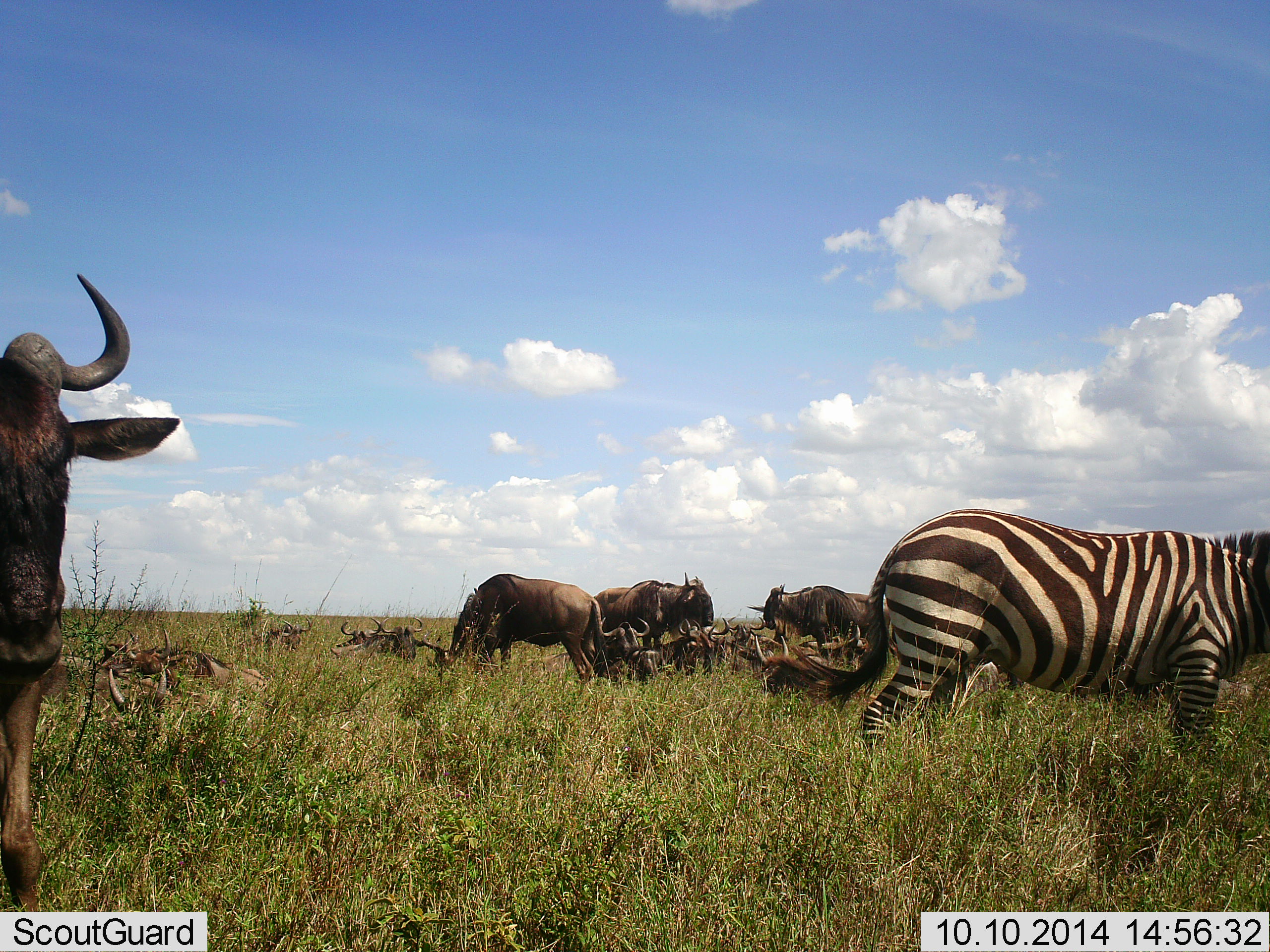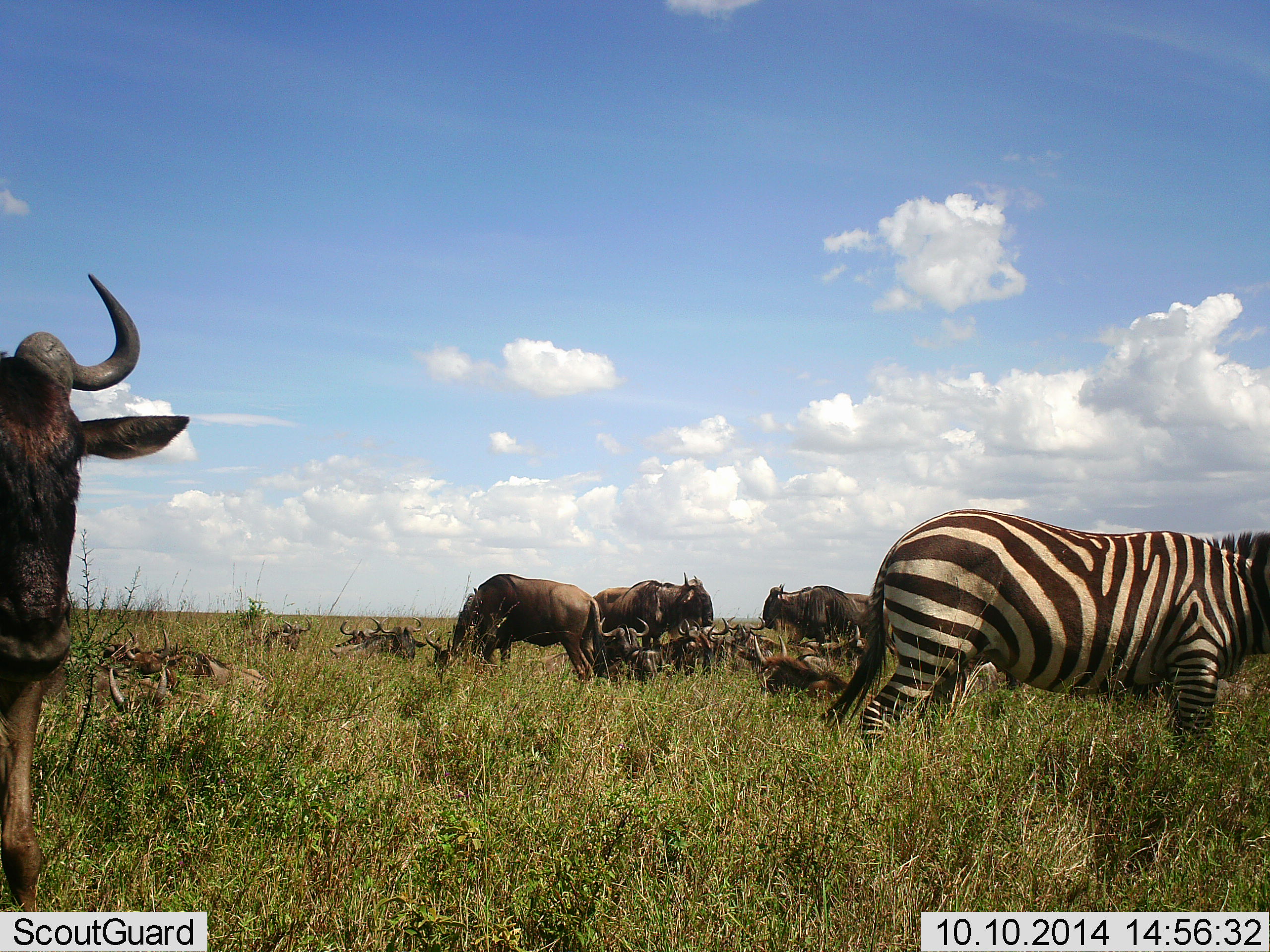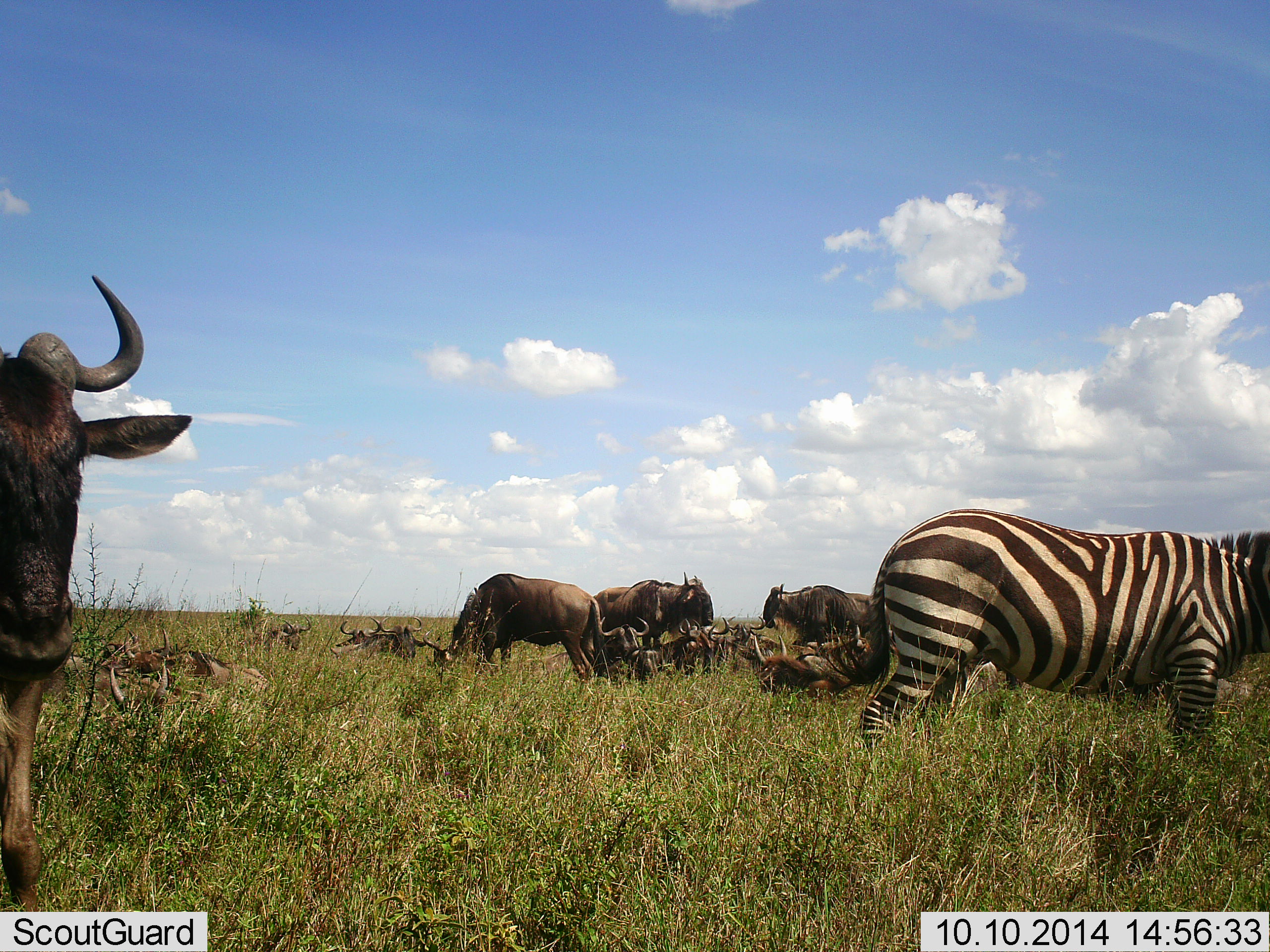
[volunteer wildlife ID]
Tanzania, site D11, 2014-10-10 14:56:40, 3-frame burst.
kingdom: Animalia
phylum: Chordata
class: Mammalia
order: Artiodactyla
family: Bovidae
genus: Connochaetes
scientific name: Connochaetes taurinus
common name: blue wildebeest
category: wildebeest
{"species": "wildebeest (blue wildebeest) (Connochaetes taurinus)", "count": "11-50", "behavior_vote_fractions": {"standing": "90%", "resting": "90%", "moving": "10%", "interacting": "10%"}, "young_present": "10%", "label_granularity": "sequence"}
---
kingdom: Animalia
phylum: Chordata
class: Mammalia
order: Perissodactyla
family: Equidae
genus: Equus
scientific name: Equus quagga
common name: plains zebra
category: zebra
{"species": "zebra (plains zebra) (Equus quagga)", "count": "1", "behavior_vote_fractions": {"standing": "80%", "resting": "0%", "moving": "0%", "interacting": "0%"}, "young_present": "0%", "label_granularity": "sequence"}